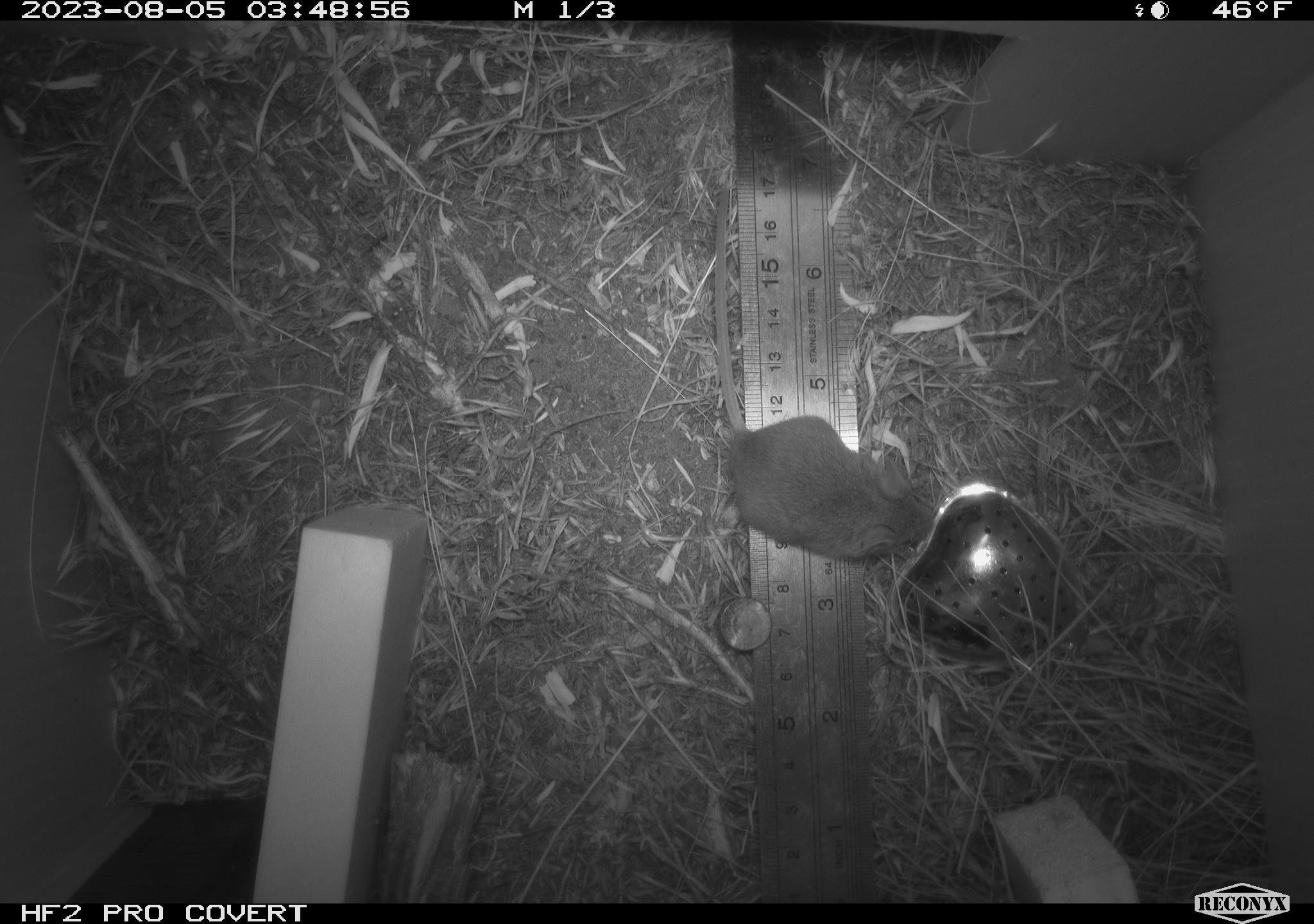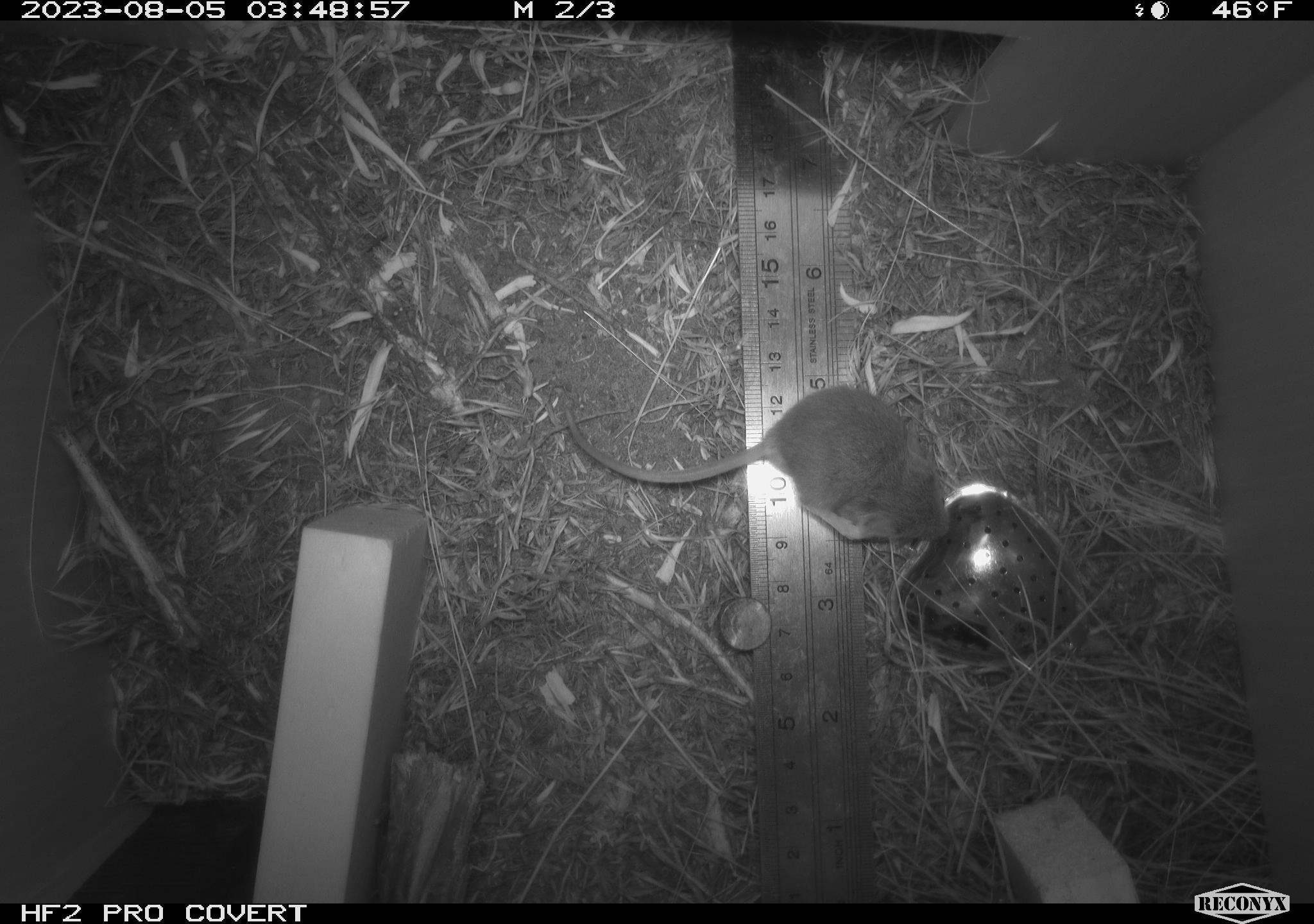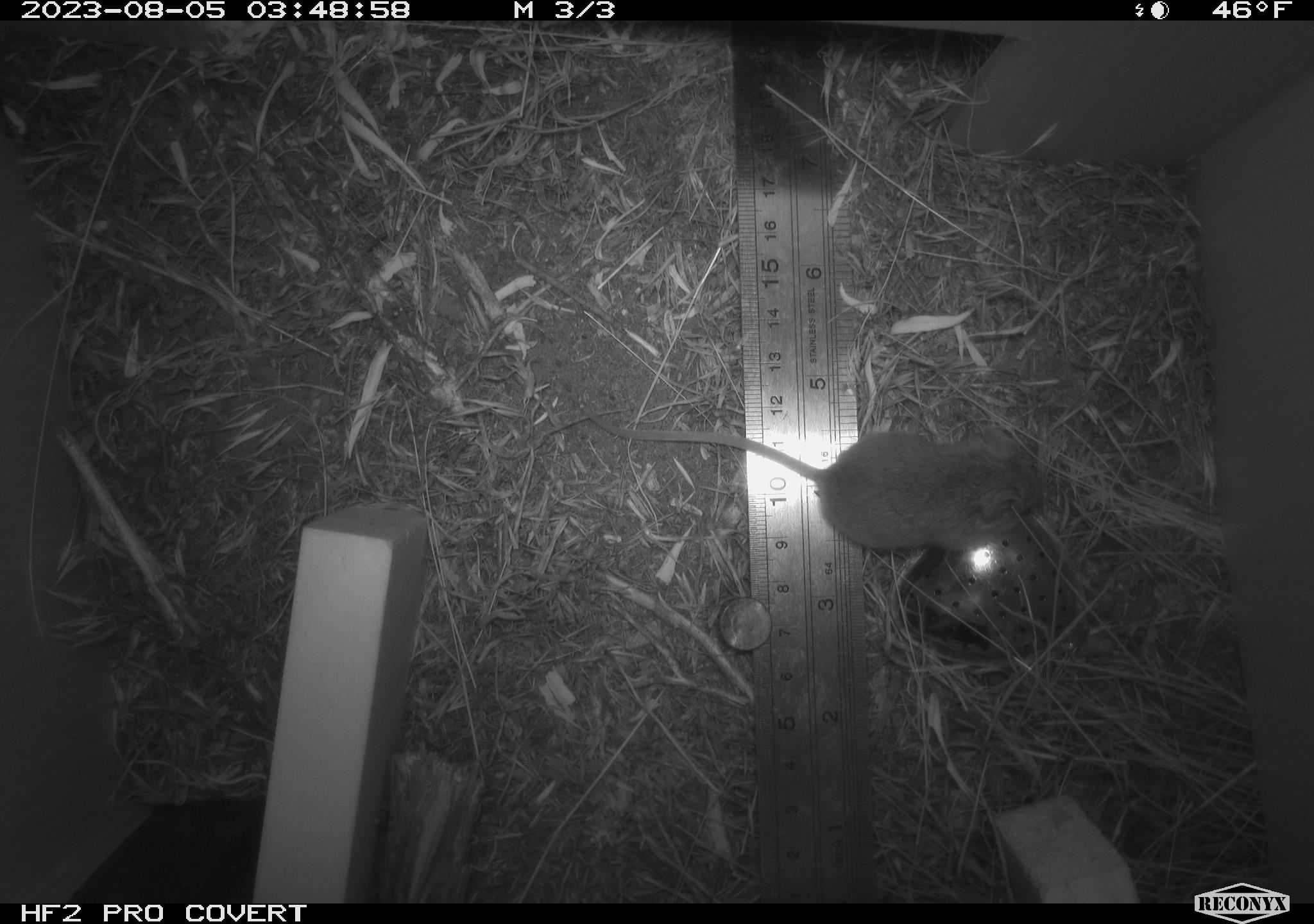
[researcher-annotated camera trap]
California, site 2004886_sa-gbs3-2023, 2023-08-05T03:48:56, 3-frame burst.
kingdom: Animalia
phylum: Chordata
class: Mammalia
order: Rodentia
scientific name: Rodentia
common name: mouse species